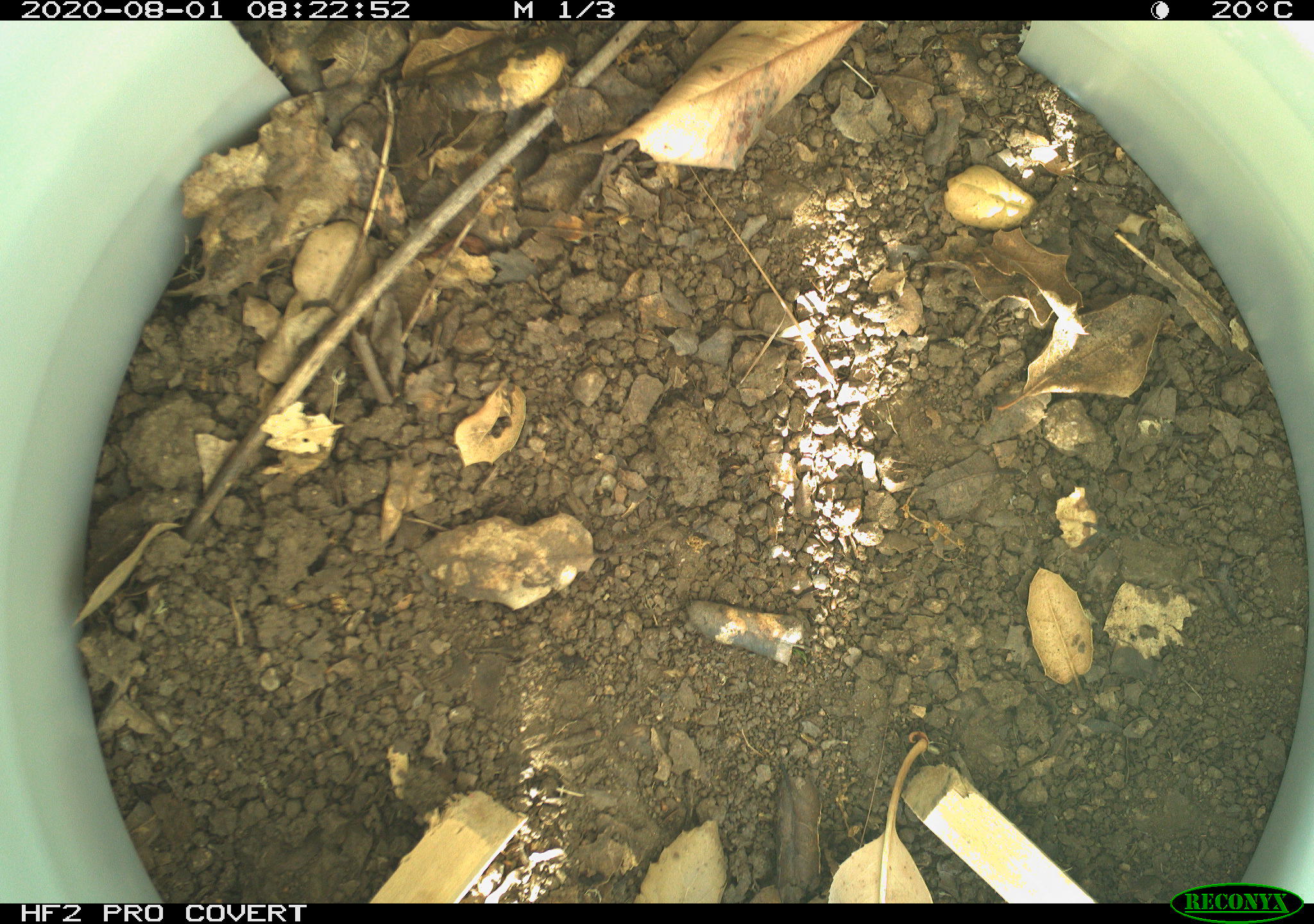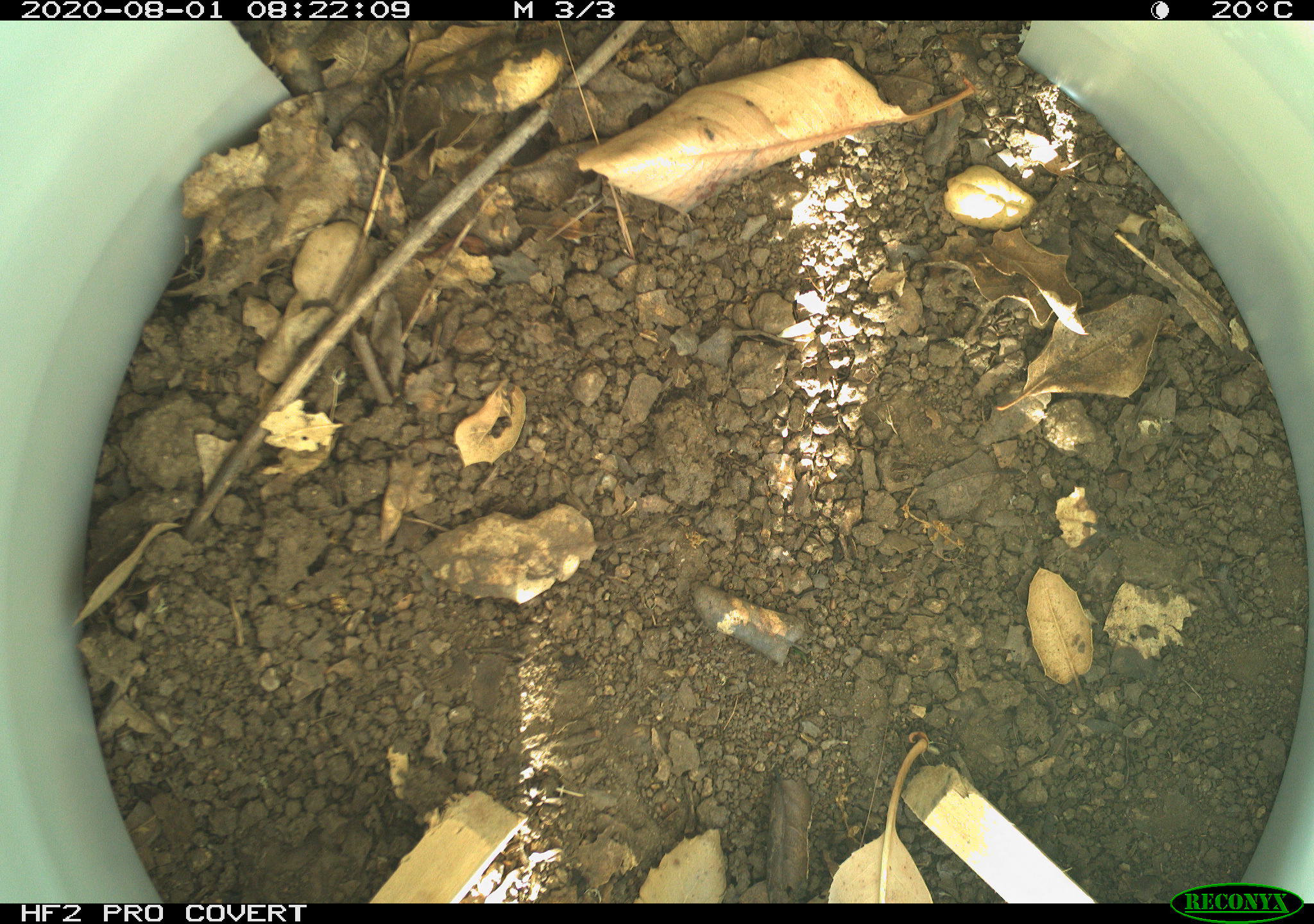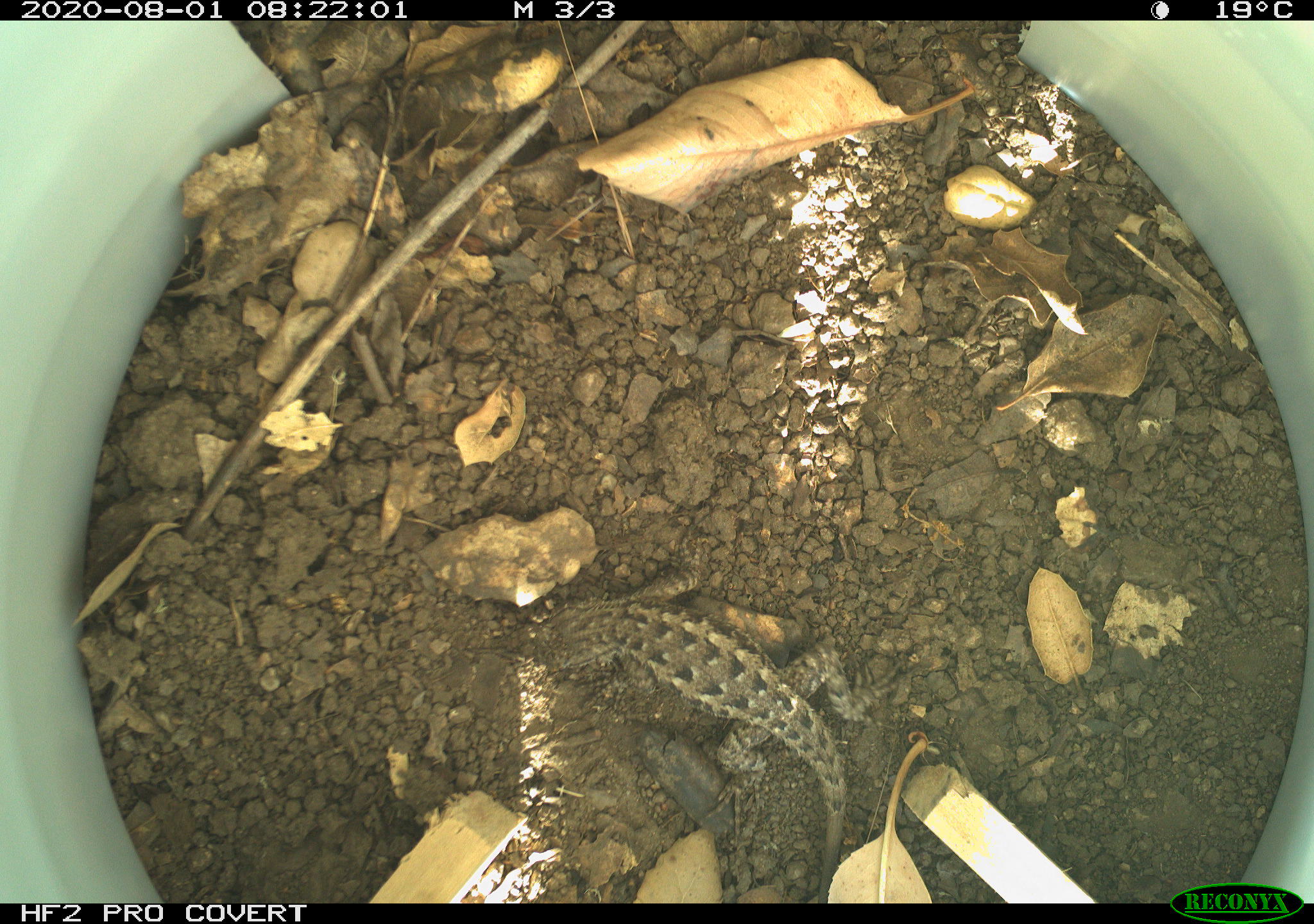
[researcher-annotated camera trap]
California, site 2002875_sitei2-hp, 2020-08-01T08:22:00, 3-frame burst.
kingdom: Animalia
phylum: Chordata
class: Reptilia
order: Squamata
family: Phrynosomatidae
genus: Sceloporus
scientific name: Sceloporus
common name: spiny lizards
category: sceloporus species